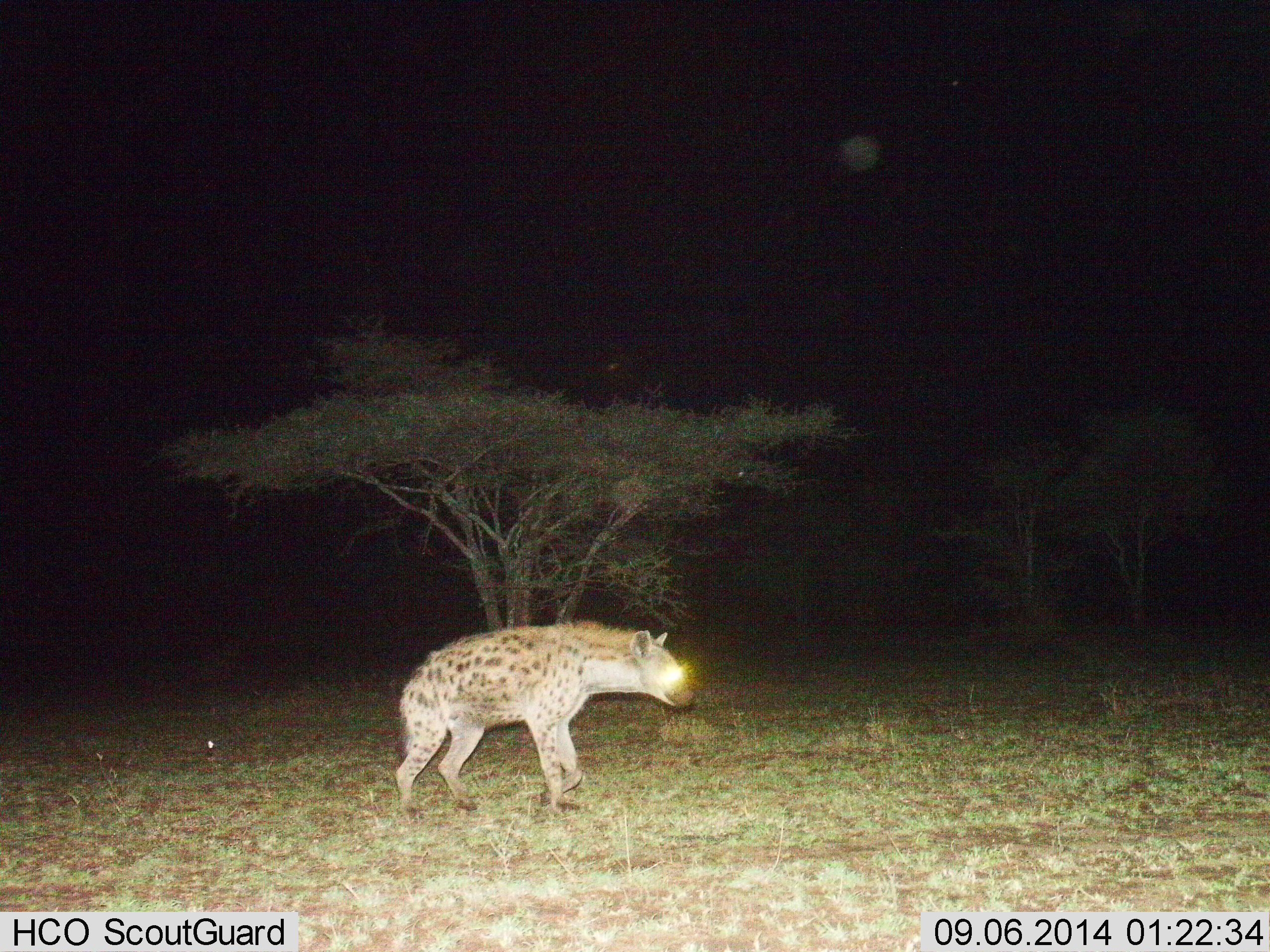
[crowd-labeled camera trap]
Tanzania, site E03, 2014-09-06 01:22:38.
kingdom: Animalia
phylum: Chordata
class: Mammalia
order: Carnivora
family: Hyaenidae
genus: Crocuta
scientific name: Crocuta crocuta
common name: spotted hyena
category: hyenaspotted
Hyenaspotted (spotted hyena) (Crocuta crocuta), count 1. Behavior (volunteer vote fractions): standing 30%, resting 0%, moving 80%, interacting 0%. Young present (vote fraction): 0%. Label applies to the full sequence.